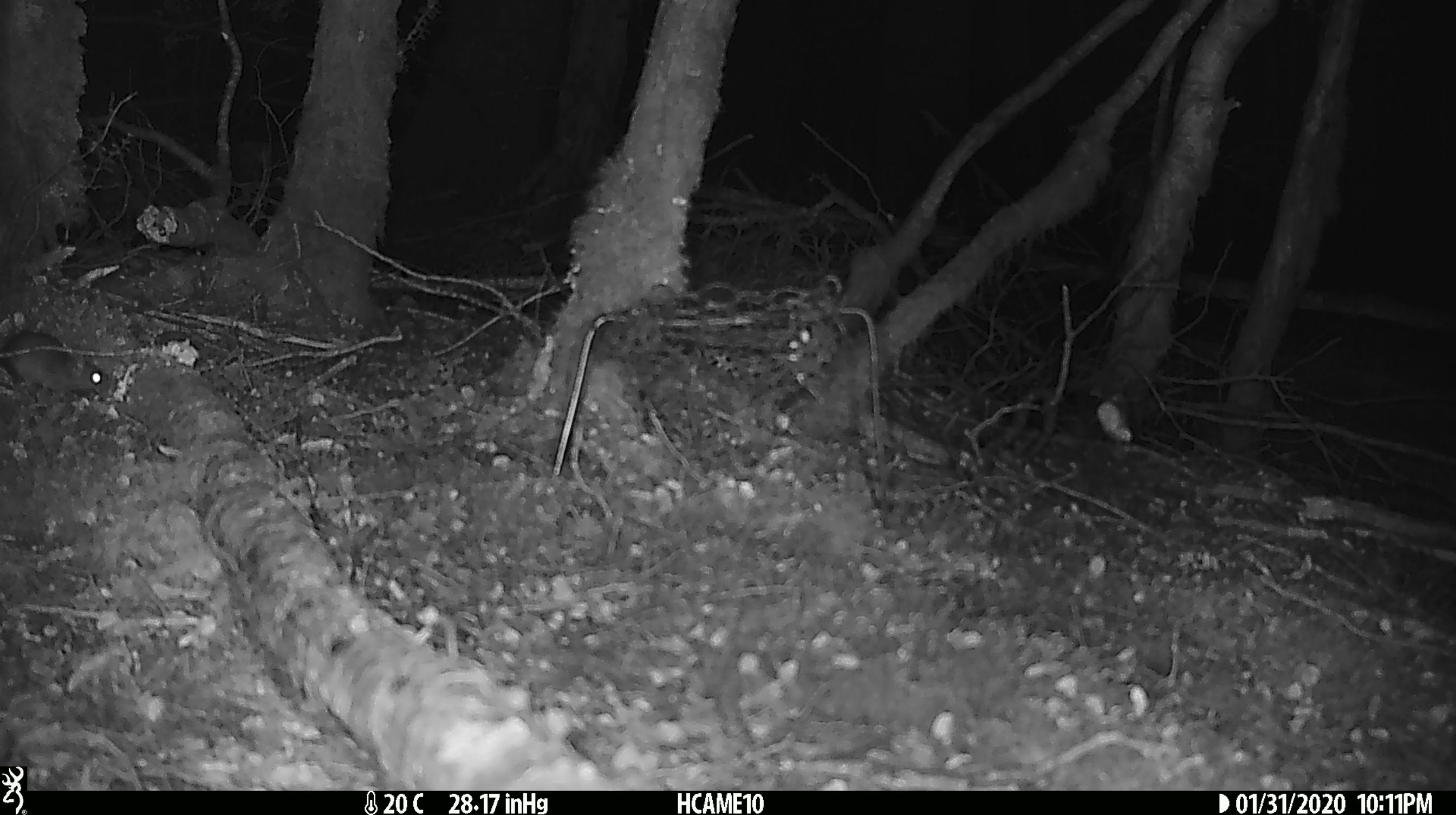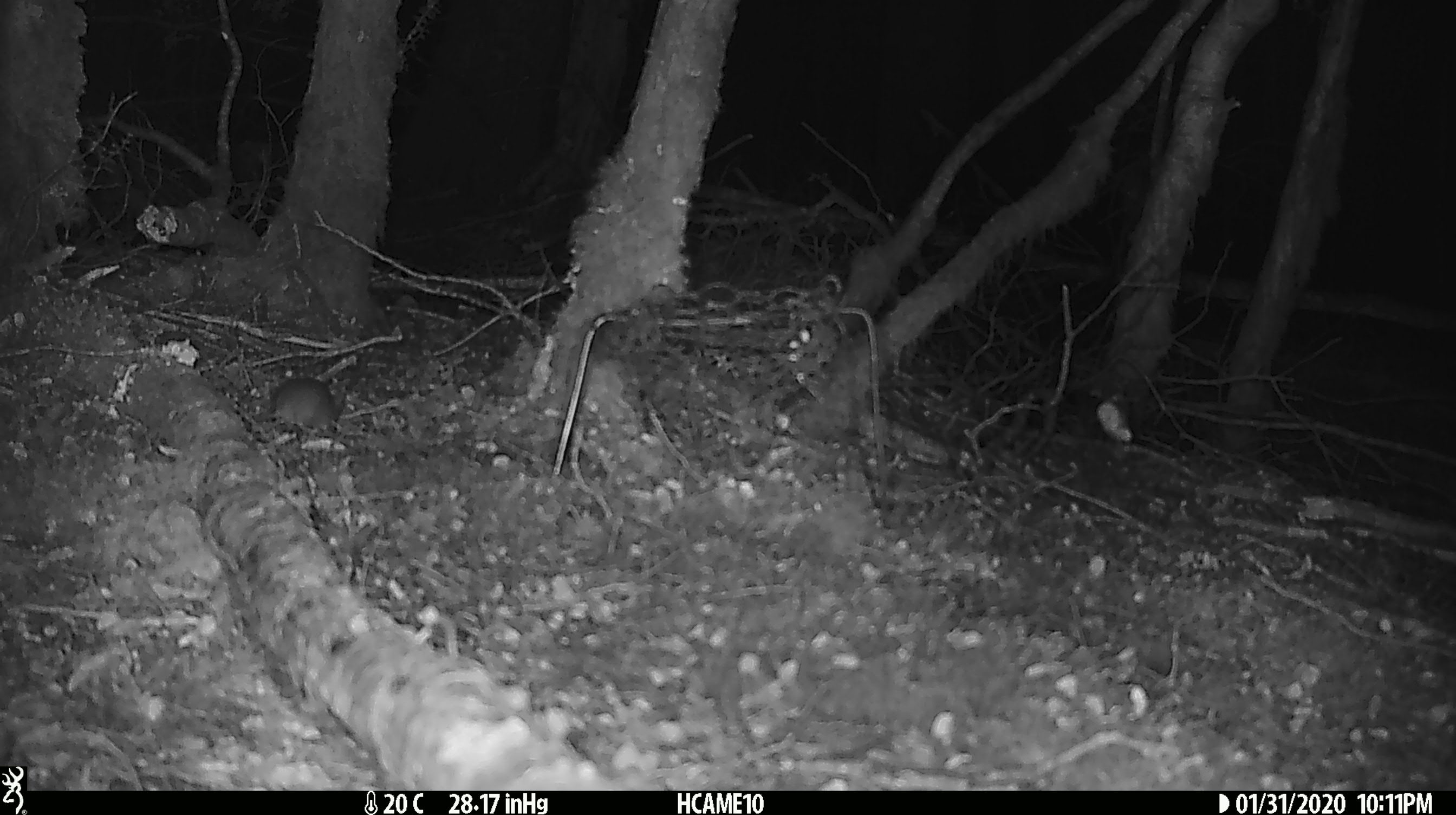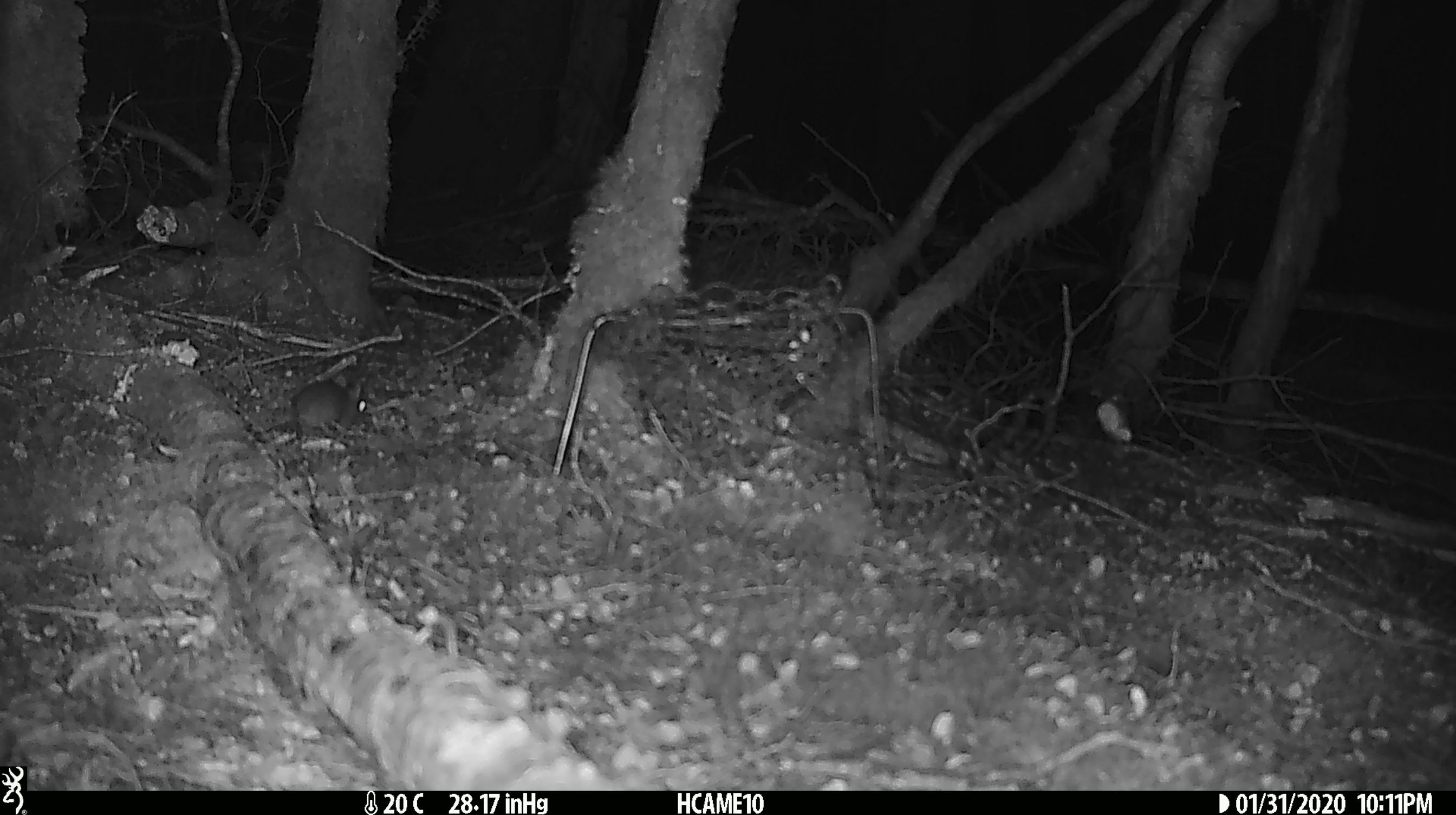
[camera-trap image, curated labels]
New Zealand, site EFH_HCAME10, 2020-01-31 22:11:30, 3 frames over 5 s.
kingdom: Animalia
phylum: Chordata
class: Mammalia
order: Rodentia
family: Muridae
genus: Mus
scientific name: Mus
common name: mouse